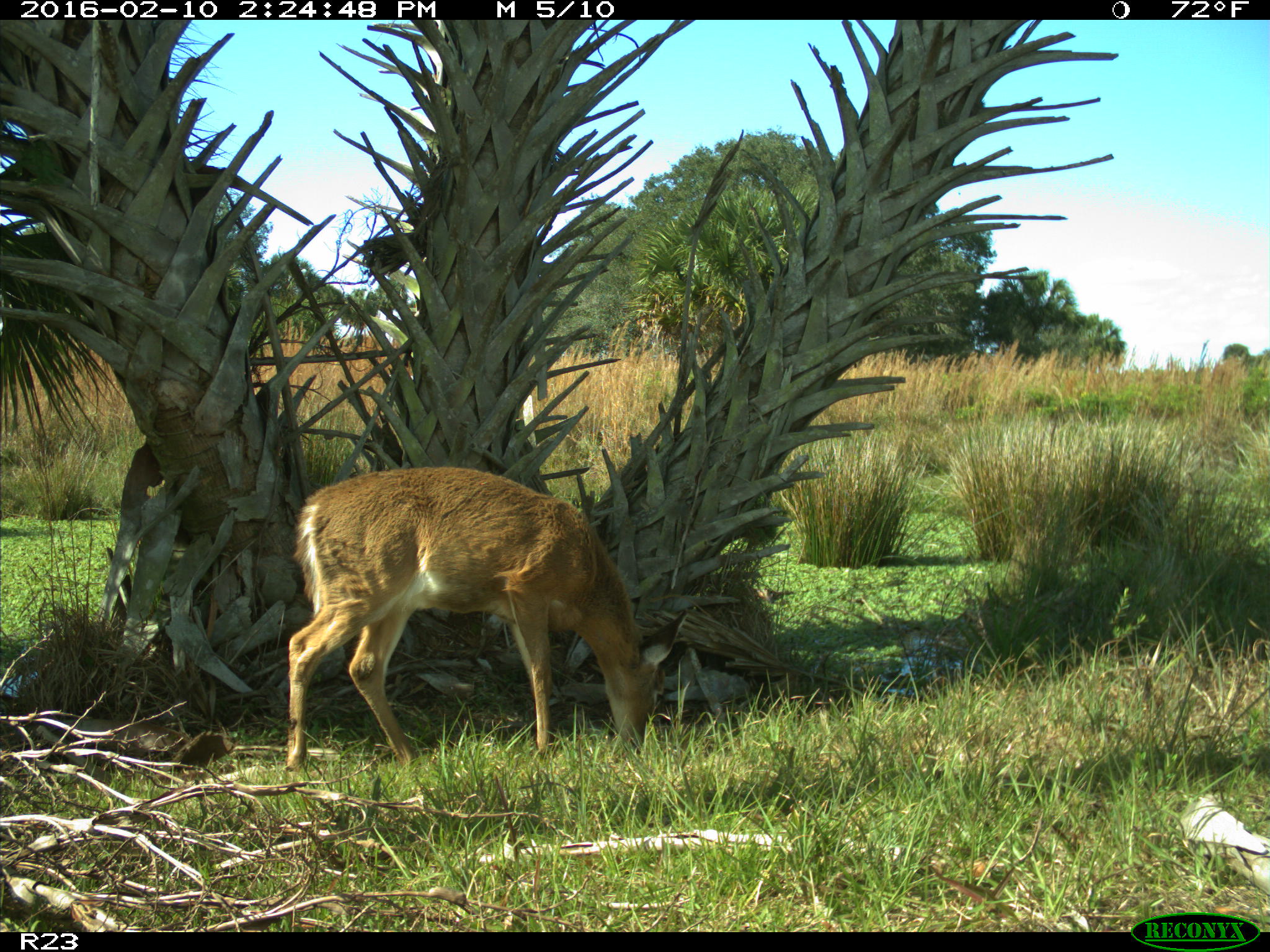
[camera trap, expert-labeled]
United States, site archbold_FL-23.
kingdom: Animalia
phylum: Chordata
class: Mammalia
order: Artiodactyla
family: Cervidae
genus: Odocoileus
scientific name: Odocoileus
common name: deer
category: unidentified deer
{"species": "unidentified deer (deer) (Odocoileus)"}